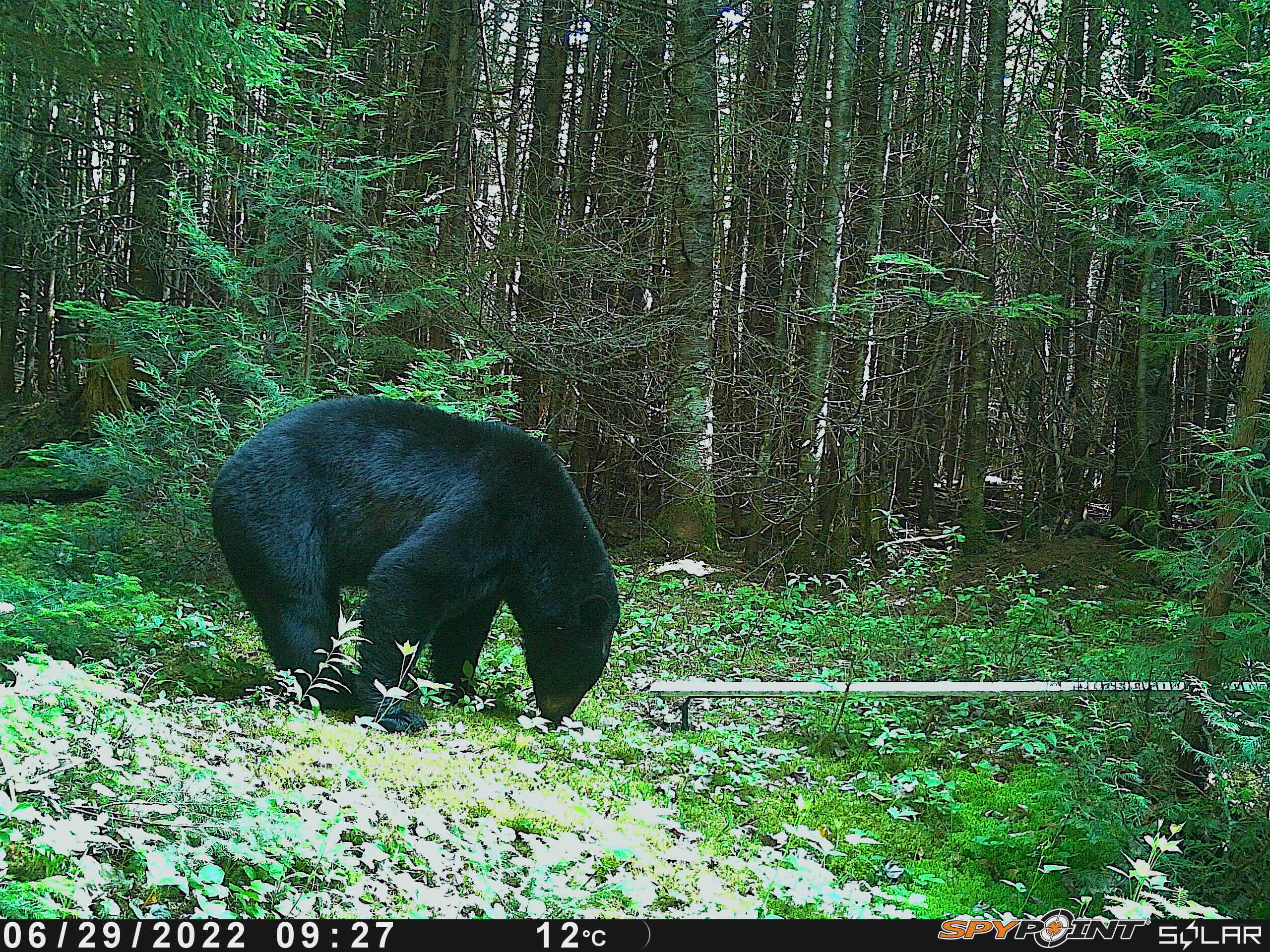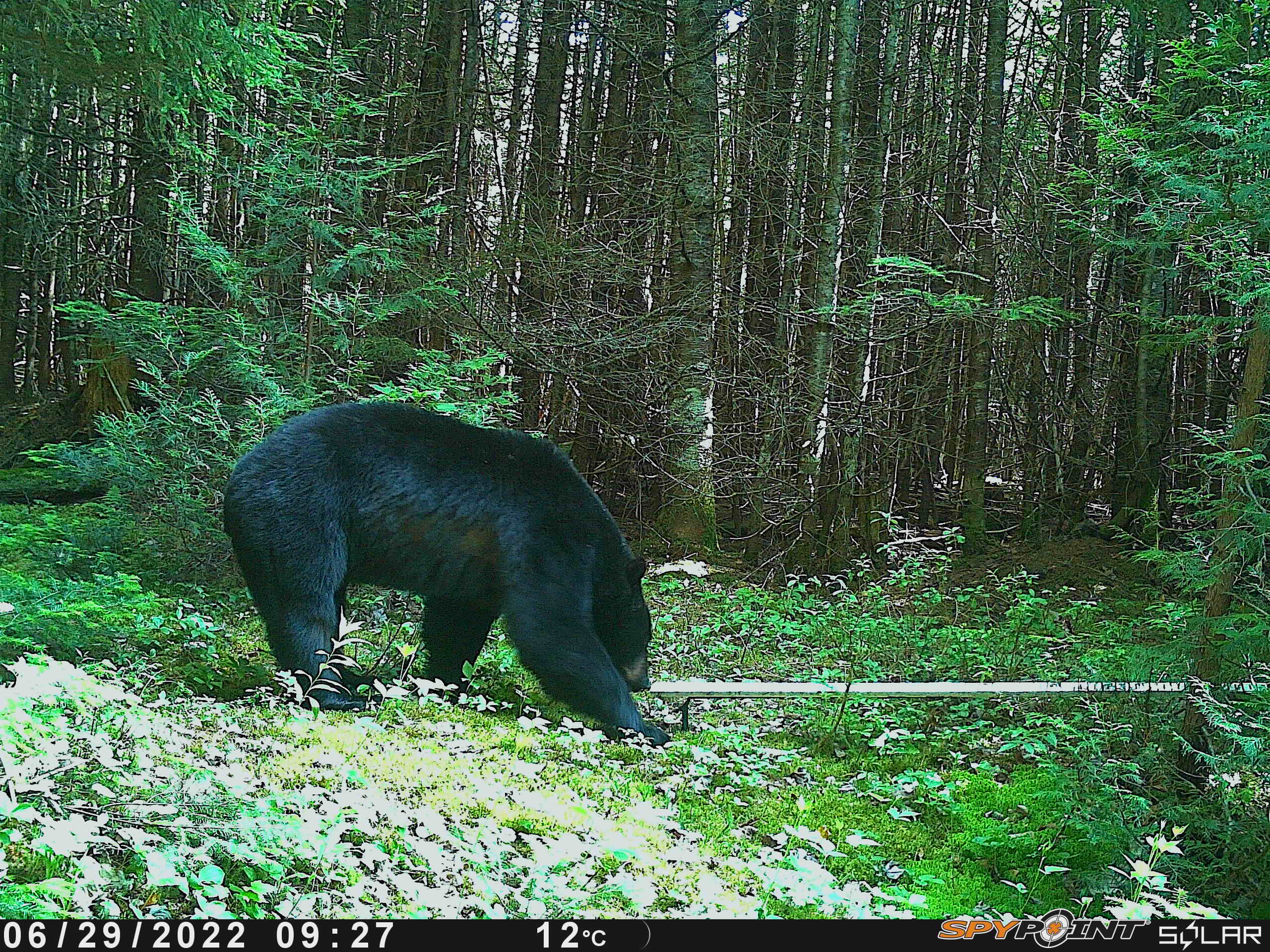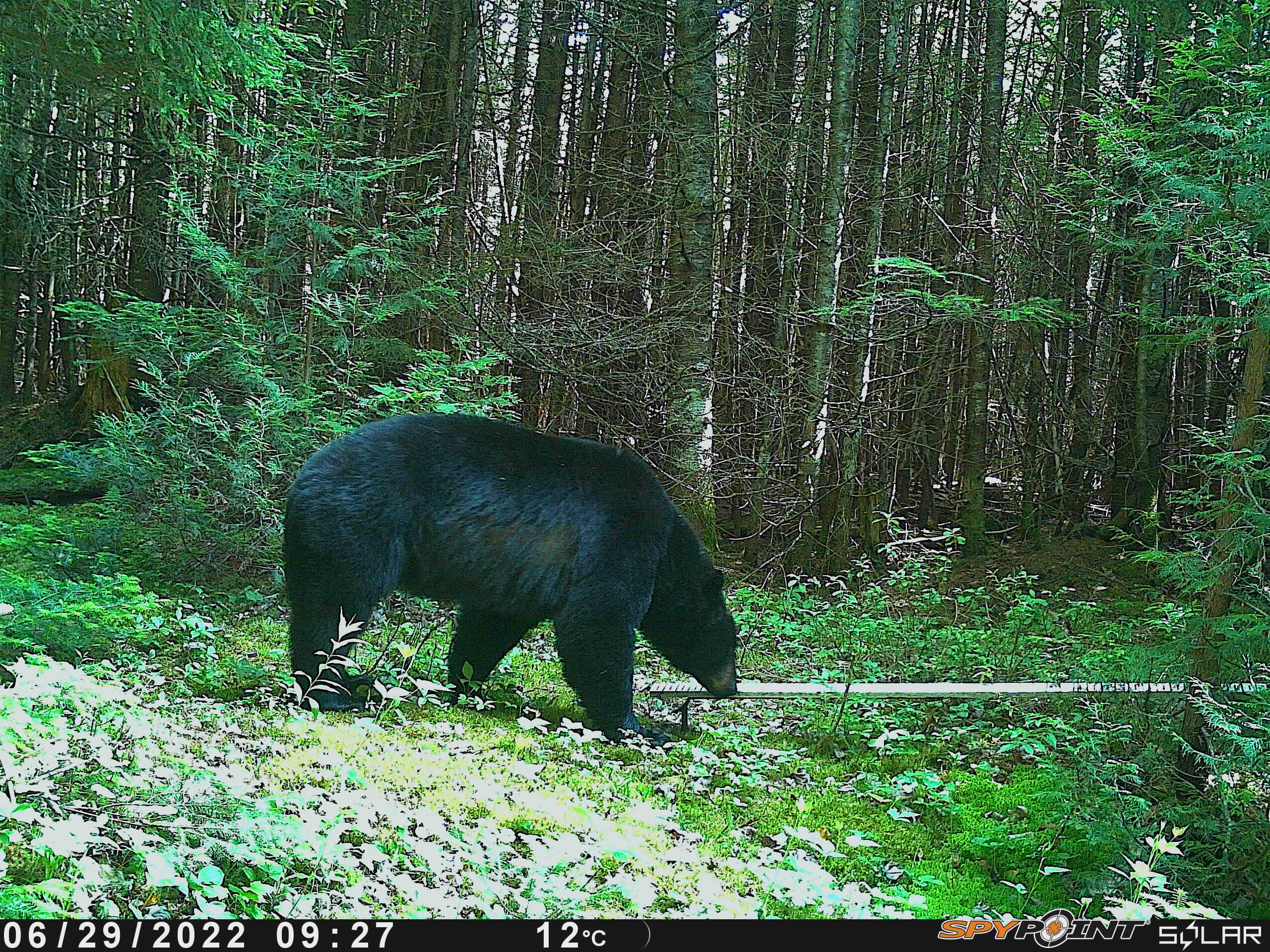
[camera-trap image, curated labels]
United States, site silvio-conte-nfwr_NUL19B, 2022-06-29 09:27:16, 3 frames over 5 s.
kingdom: Animalia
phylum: Chordata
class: Mammalia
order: Carnivora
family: Ursidae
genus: Ursus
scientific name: Ursus americanus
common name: black bear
Black bear (Ursus americanus).